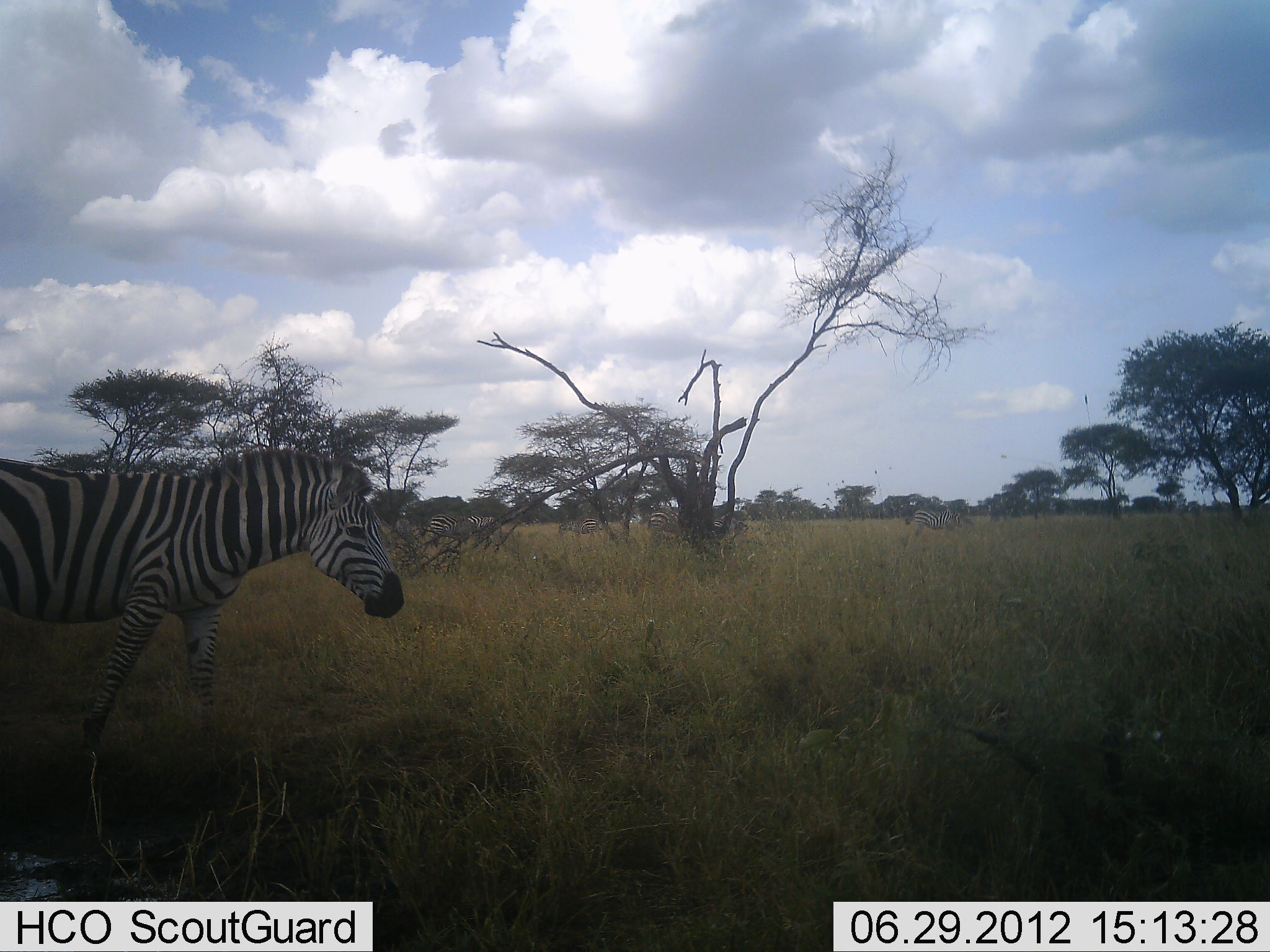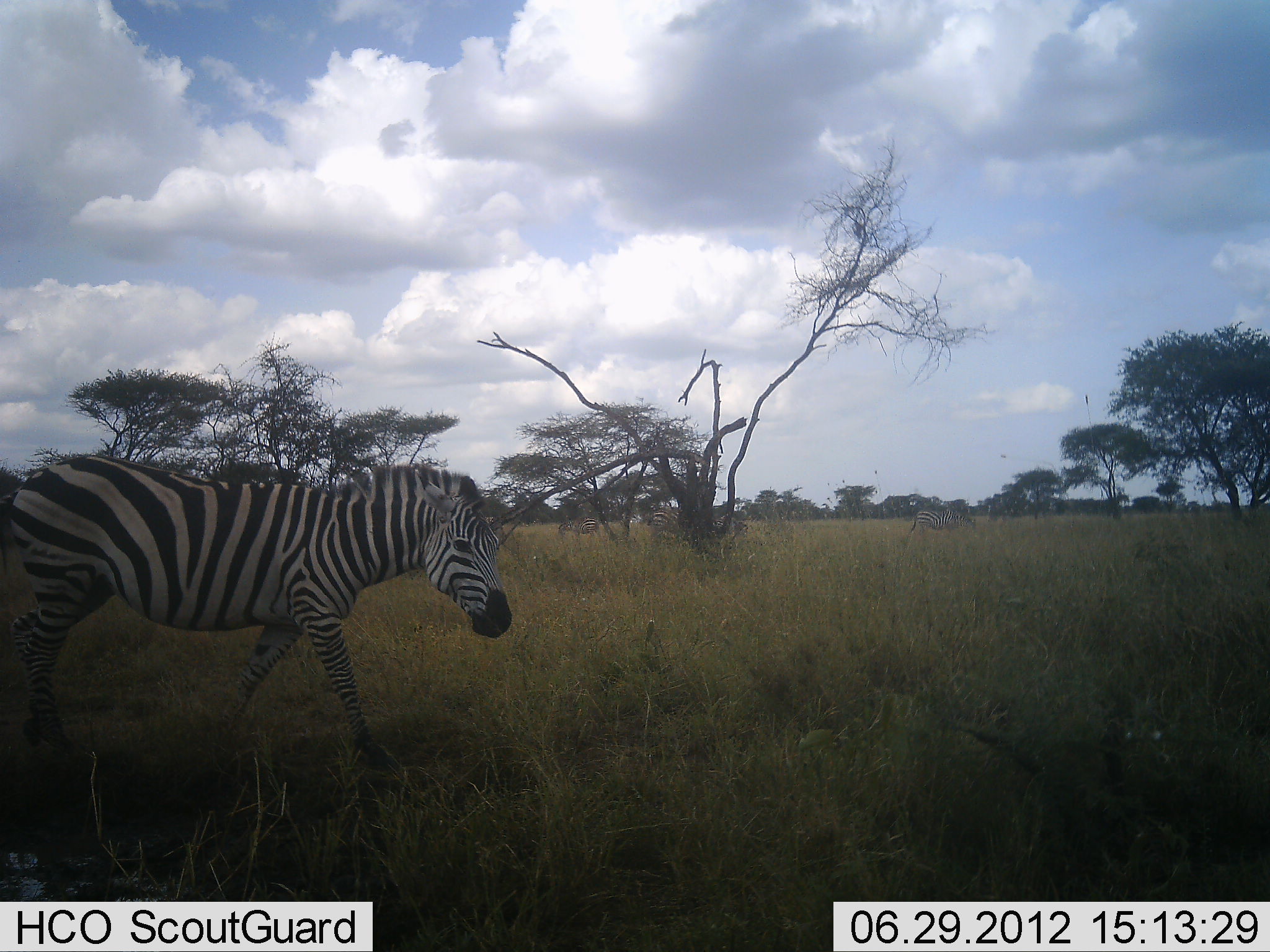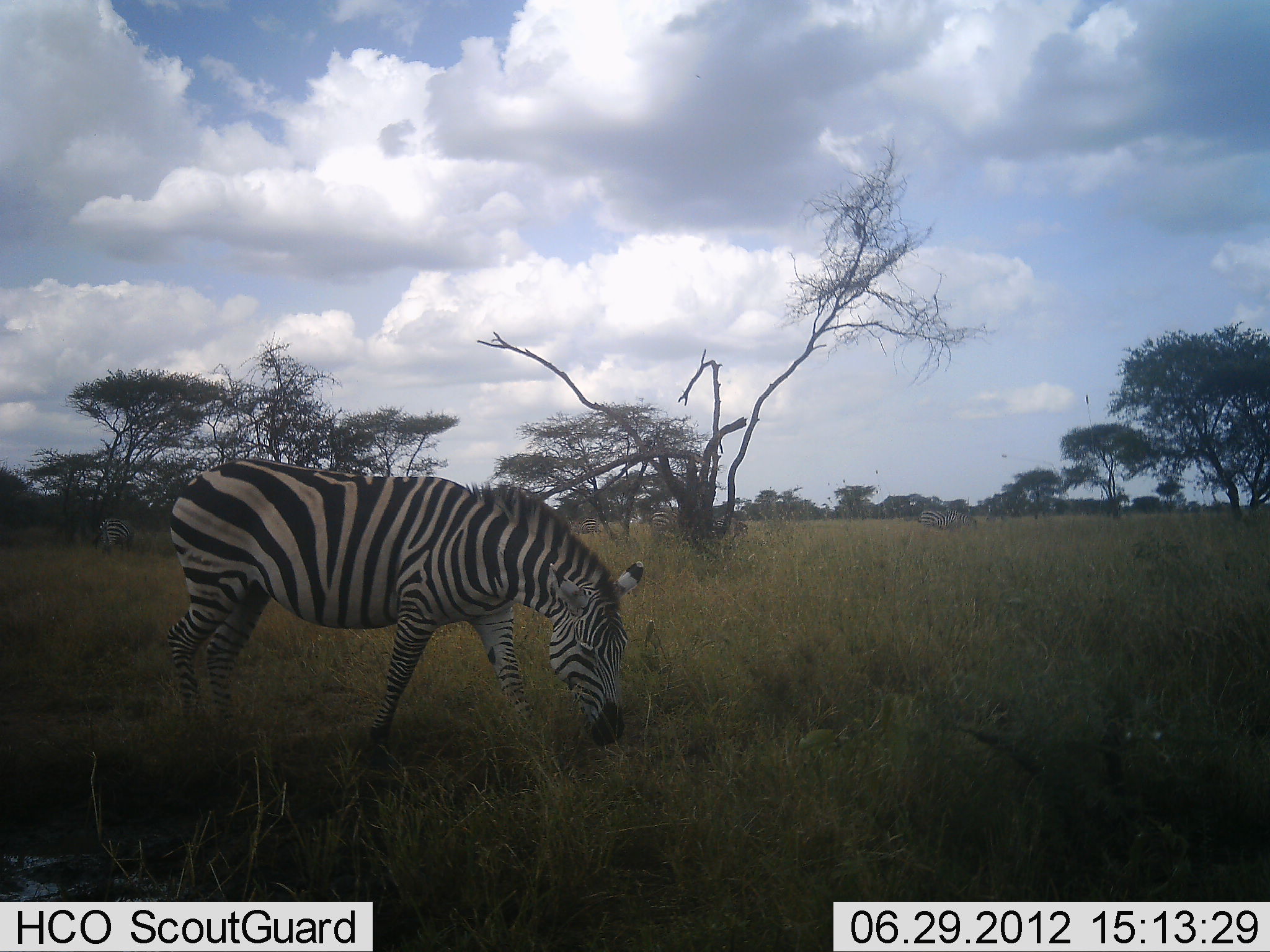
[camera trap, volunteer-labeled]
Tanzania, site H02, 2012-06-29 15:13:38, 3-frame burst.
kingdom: Animalia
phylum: Chordata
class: Mammalia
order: Perissodactyla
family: Equidae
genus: Equus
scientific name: Equus quagga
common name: plains zebra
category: zebra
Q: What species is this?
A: Zebra (plains zebra) (Equus quagga).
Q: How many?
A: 1.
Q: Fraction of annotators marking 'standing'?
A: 30%.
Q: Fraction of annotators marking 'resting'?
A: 0%.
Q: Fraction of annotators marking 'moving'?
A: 80%.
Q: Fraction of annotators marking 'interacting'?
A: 0%.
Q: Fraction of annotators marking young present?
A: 0%.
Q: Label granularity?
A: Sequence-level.